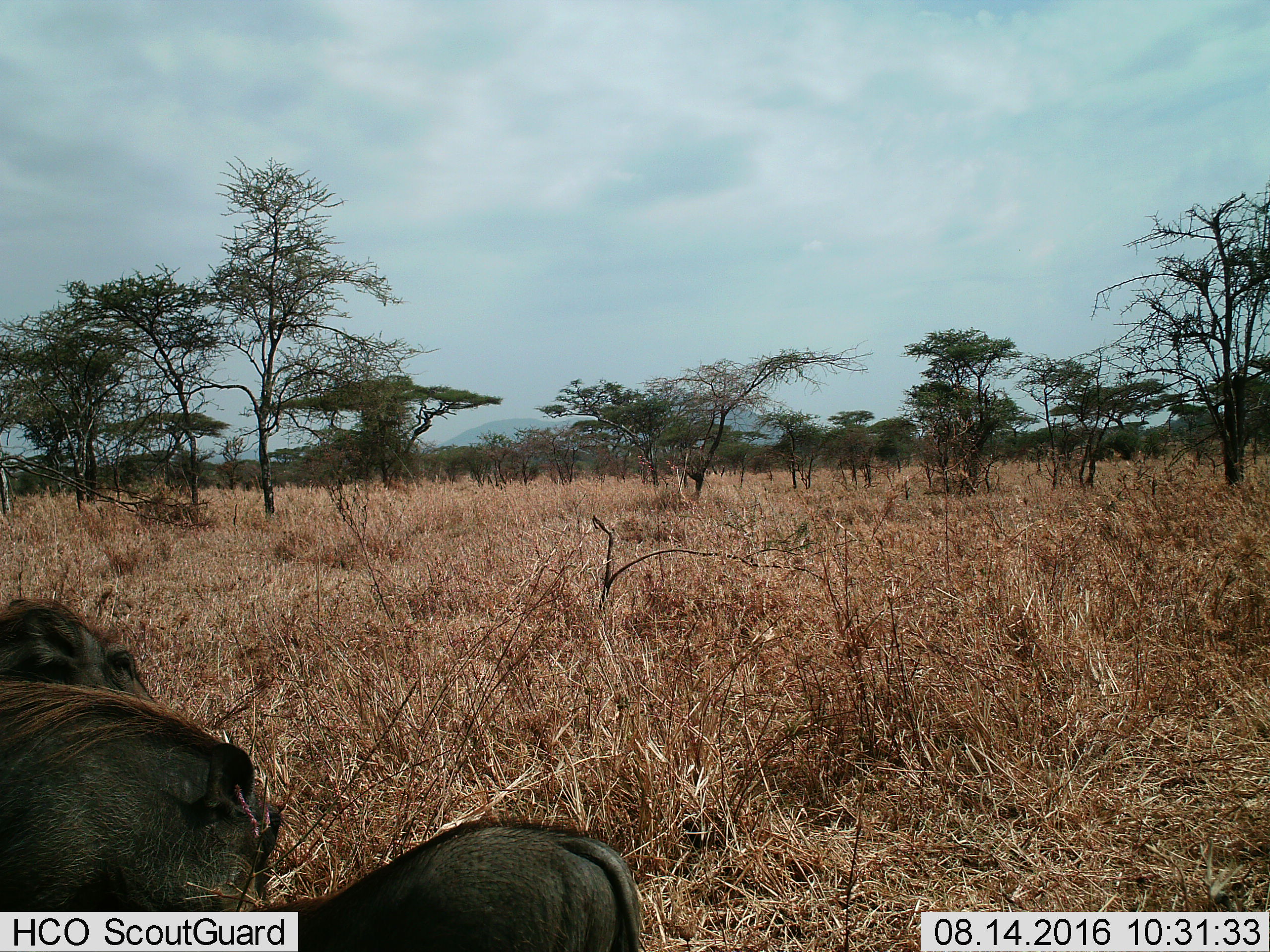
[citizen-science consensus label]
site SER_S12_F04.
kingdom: Animalia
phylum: Chordata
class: Mammalia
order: Artiodactyla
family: Suidae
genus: Phacochoerus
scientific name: Phacochoerus africanus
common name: warthog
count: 3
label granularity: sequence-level